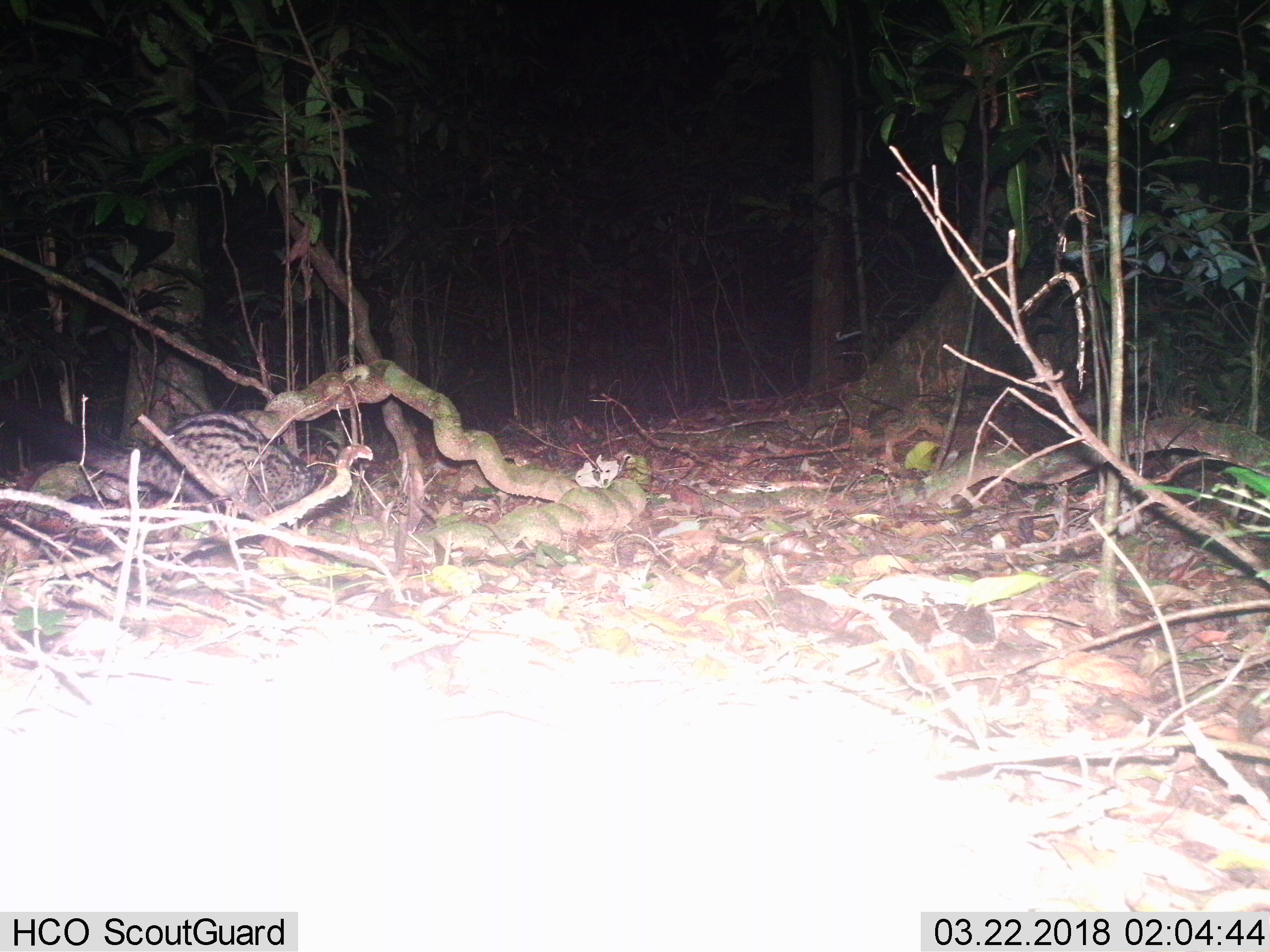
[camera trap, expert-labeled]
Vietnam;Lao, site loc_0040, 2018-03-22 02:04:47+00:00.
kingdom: Animalia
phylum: Chordata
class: Mammalia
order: Carnivora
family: Viverridae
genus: Paradoxurus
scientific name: Paradoxurus hermaphroditus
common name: common palm civet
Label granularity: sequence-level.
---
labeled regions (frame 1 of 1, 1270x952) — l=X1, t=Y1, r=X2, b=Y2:
common palm civet: l=0, t=392, r=332, b=520